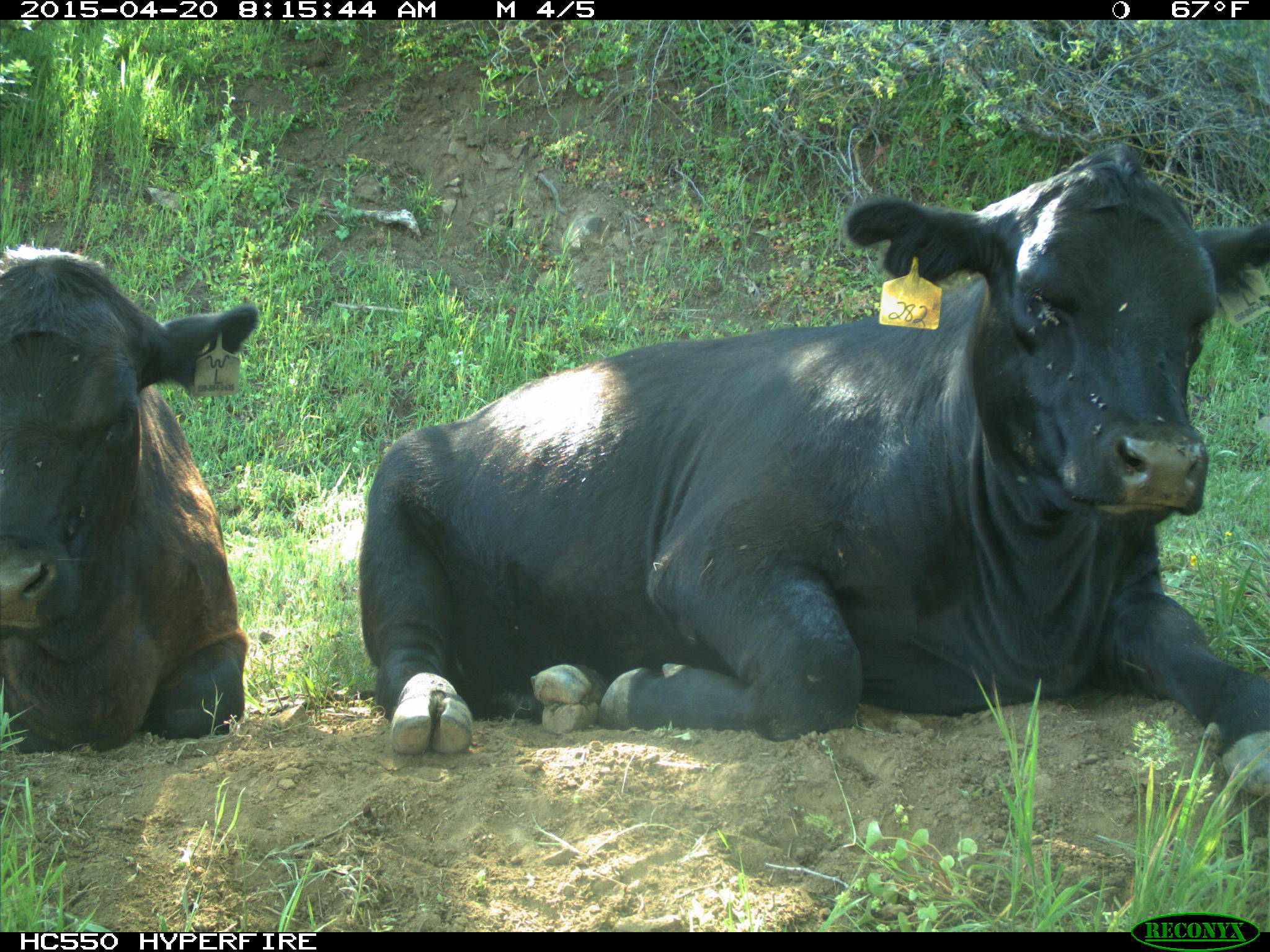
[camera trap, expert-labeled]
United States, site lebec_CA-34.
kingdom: Animalia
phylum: Chordata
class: Mammalia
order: Artiodactyla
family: Bovidae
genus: Bos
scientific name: Bos taurus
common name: domestic cow